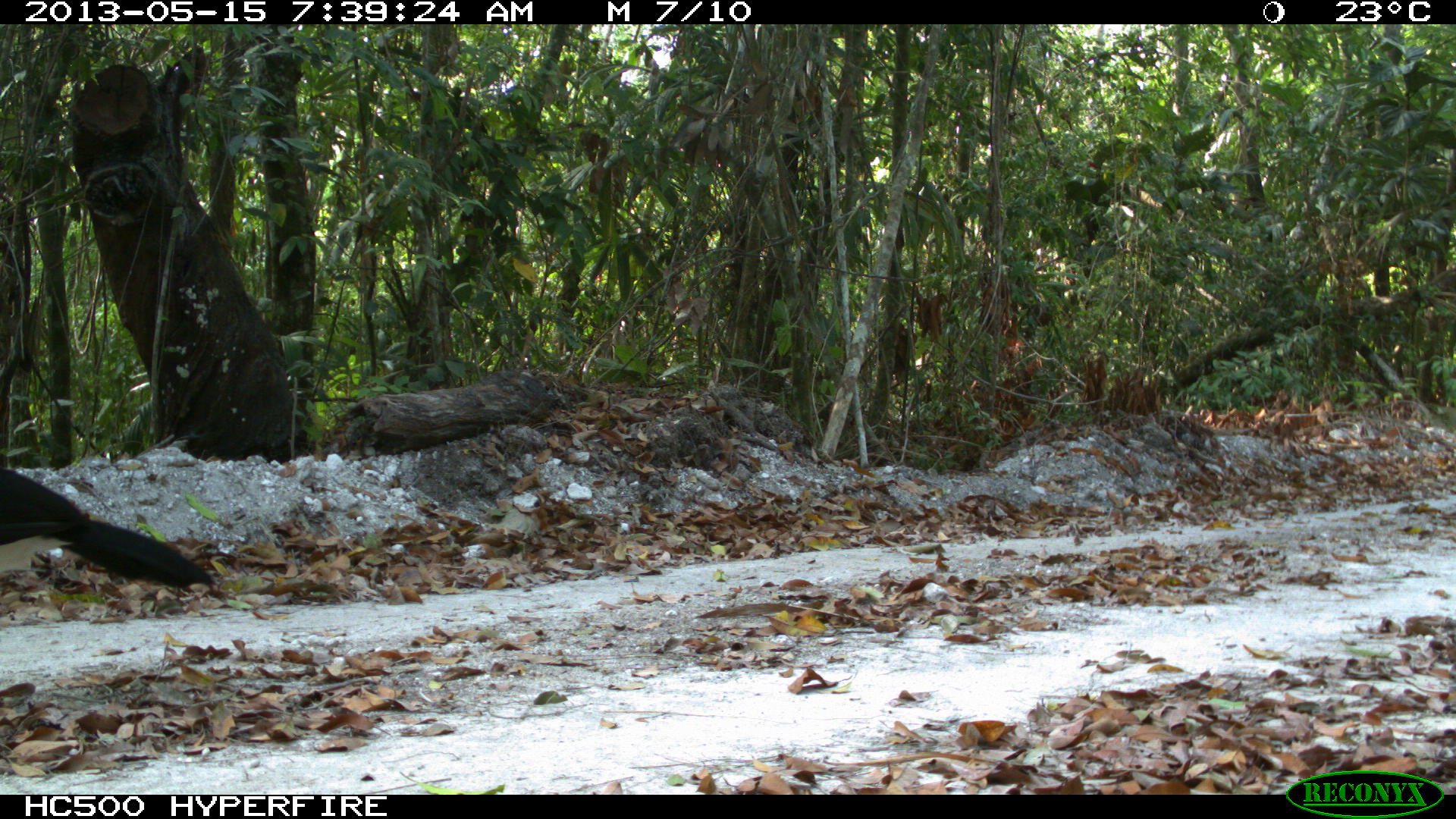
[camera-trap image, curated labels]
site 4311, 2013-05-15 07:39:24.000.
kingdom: Animalia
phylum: Chordata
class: Aves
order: Galliformes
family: Cracidae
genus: Crax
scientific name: Crax rubra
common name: great curassow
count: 1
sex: male